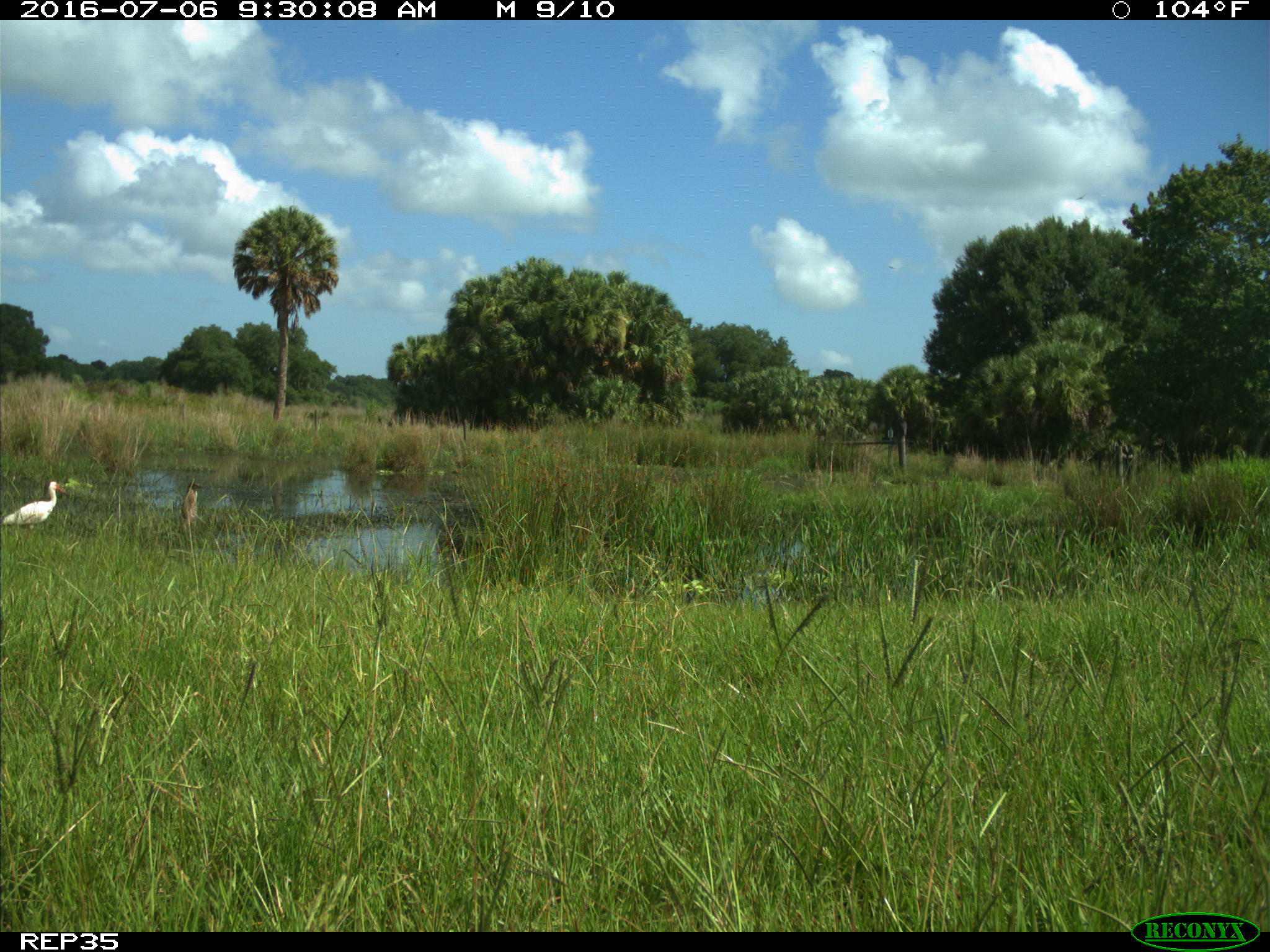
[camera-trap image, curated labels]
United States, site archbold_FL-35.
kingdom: Animalia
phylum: Chordata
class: Aves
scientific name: Aves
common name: birds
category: unidentified bird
Unidentified bird (birds) (Aves).